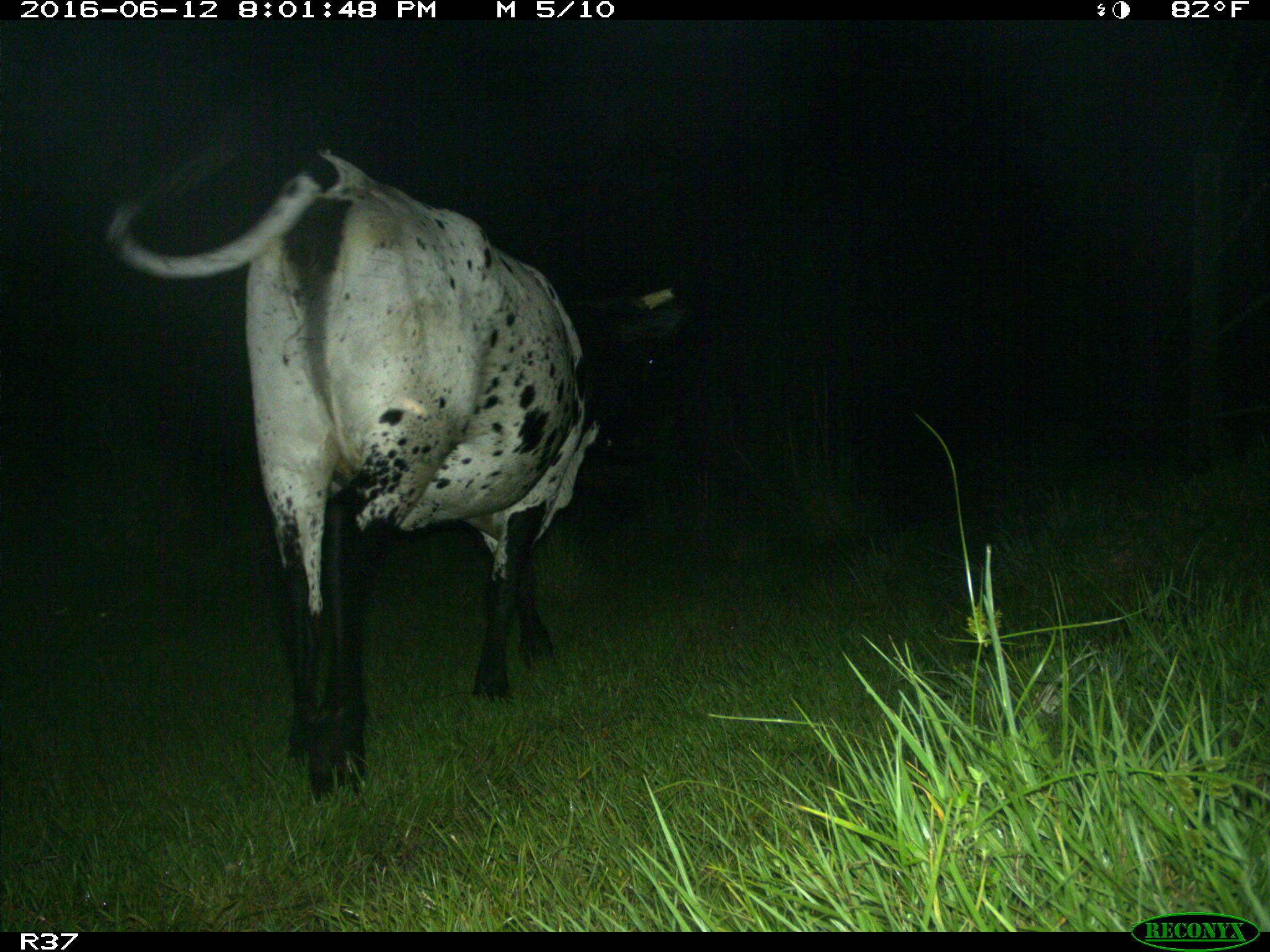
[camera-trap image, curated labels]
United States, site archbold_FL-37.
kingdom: Animalia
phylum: Chordata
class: Mammalia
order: Artiodactyla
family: Bovidae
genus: Bos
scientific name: Bos taurus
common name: domestic cow